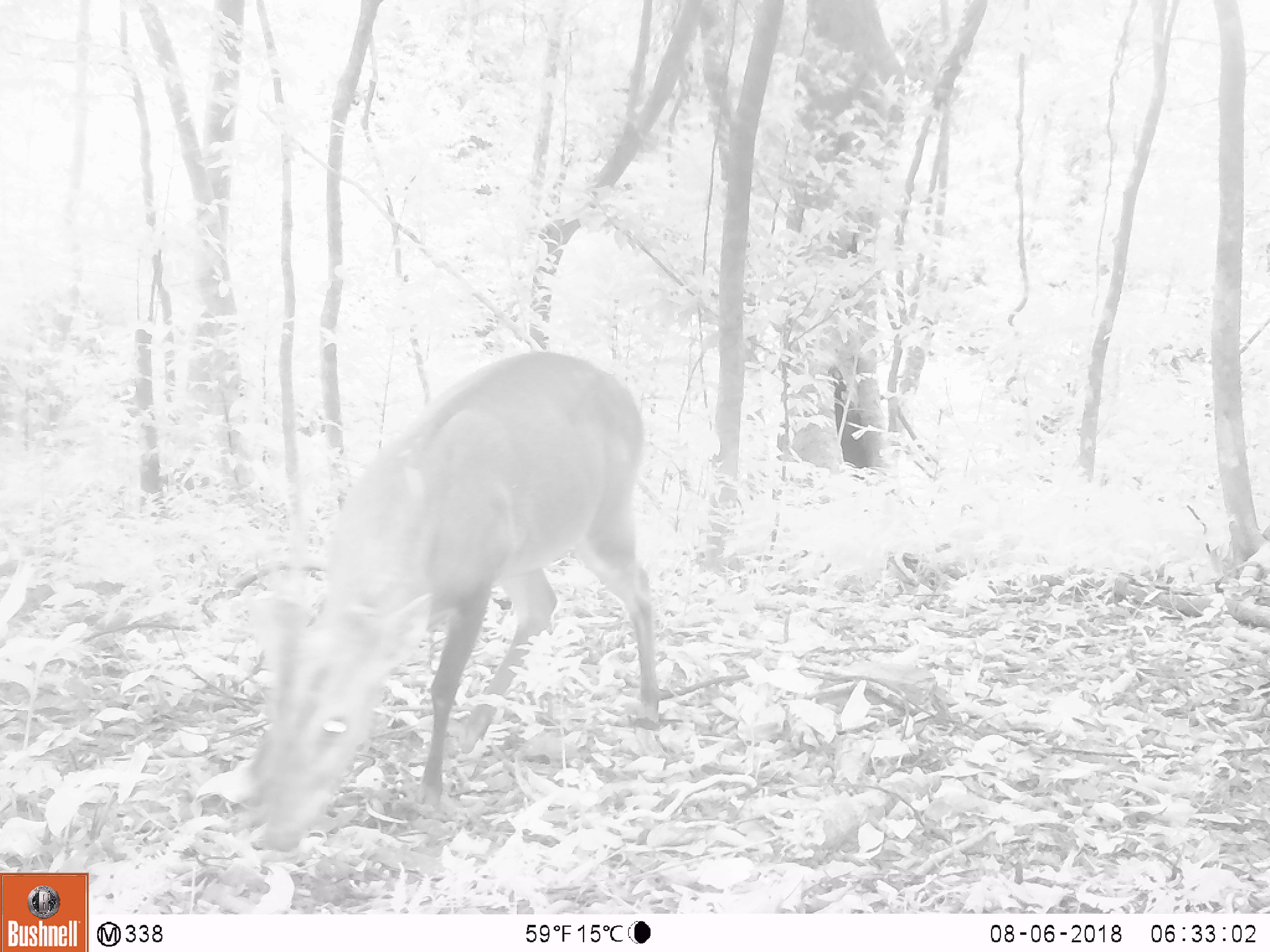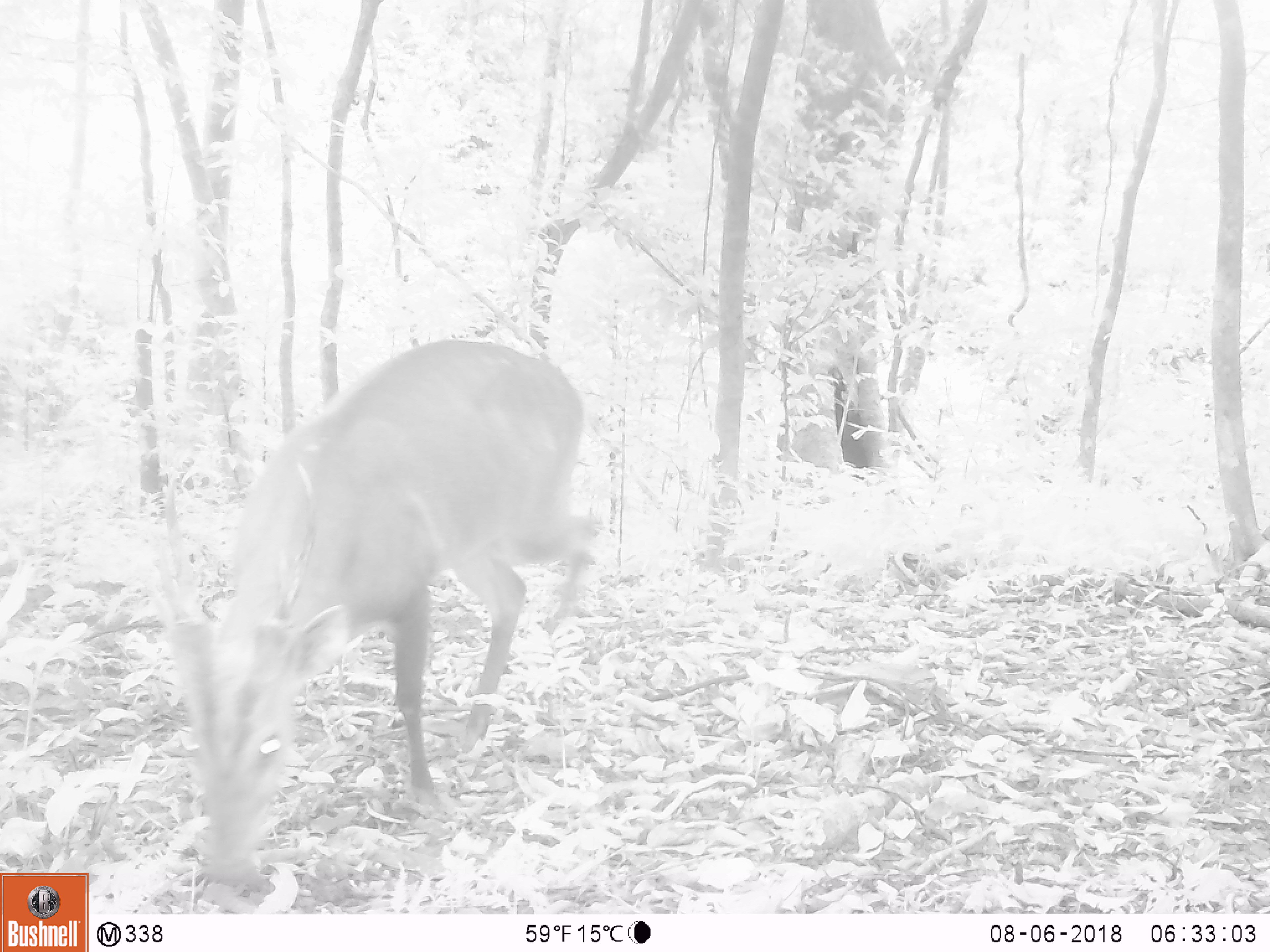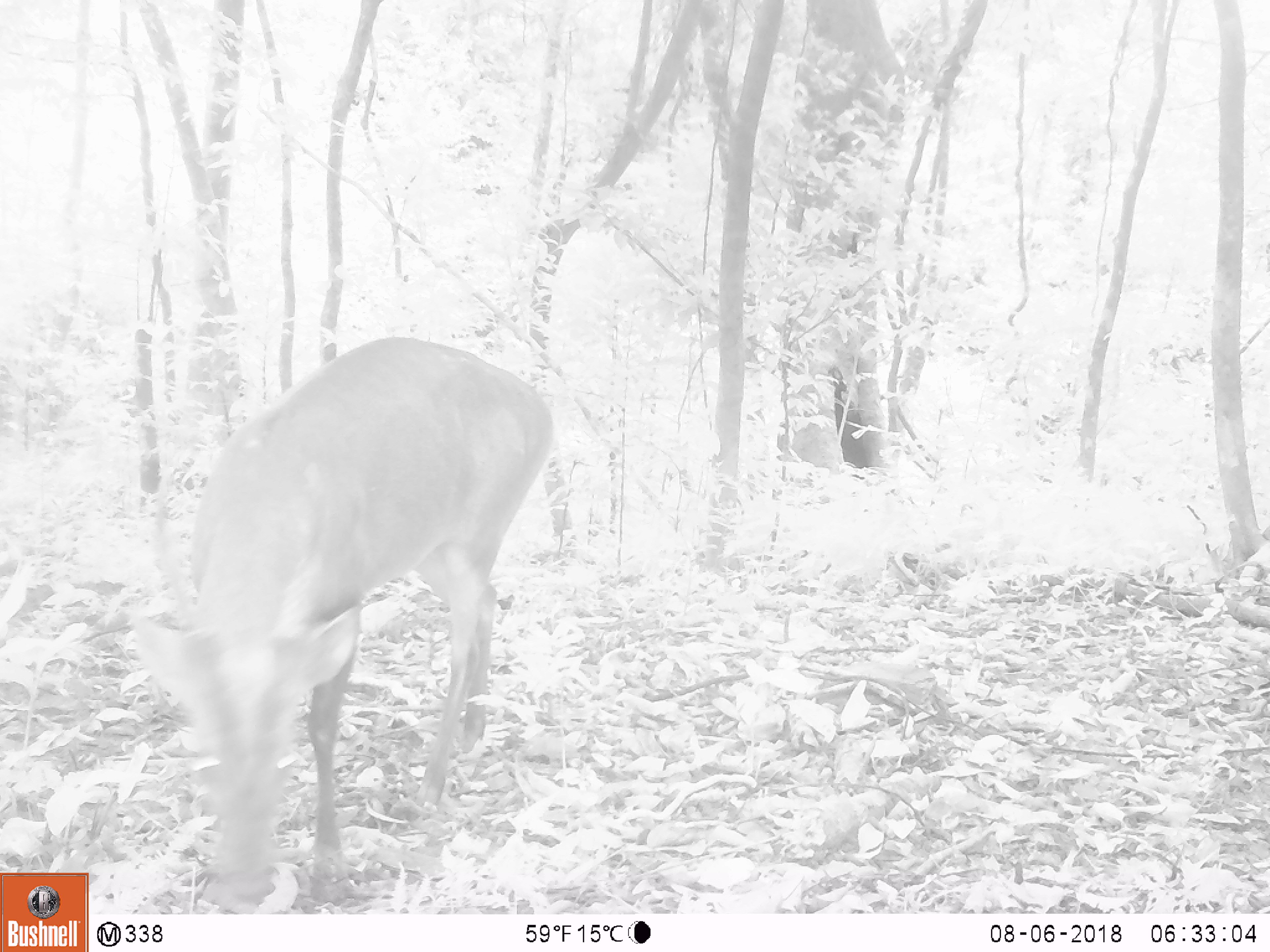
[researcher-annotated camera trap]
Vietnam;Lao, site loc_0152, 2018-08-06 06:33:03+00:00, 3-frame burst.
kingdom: Animalia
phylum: Chordata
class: Mammalia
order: Artiodactyla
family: Cervidae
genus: Muntiacus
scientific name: Muntiacus vuquangensis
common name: large-antlered muntjac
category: large antlered muntjac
Large antlered muntjac (large-antlered muntjac) (Muntiacus vuquangensis). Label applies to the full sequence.